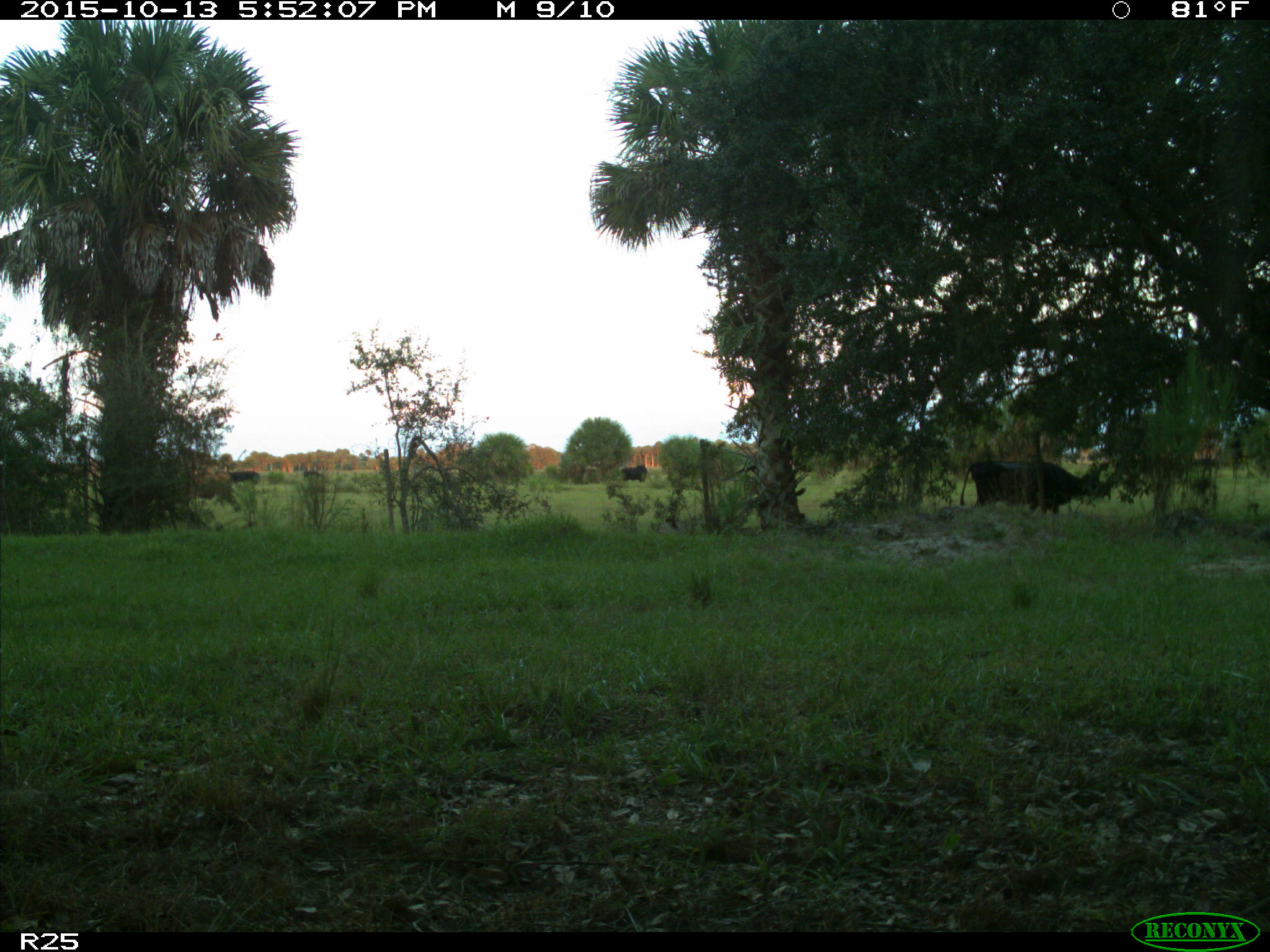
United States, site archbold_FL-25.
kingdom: Animalia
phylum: Chordata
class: Mammalia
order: Artiodactyla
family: Bovidae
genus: Bos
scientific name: Bos taurus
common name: domestic cow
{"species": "Bos taurus (domestic cow)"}